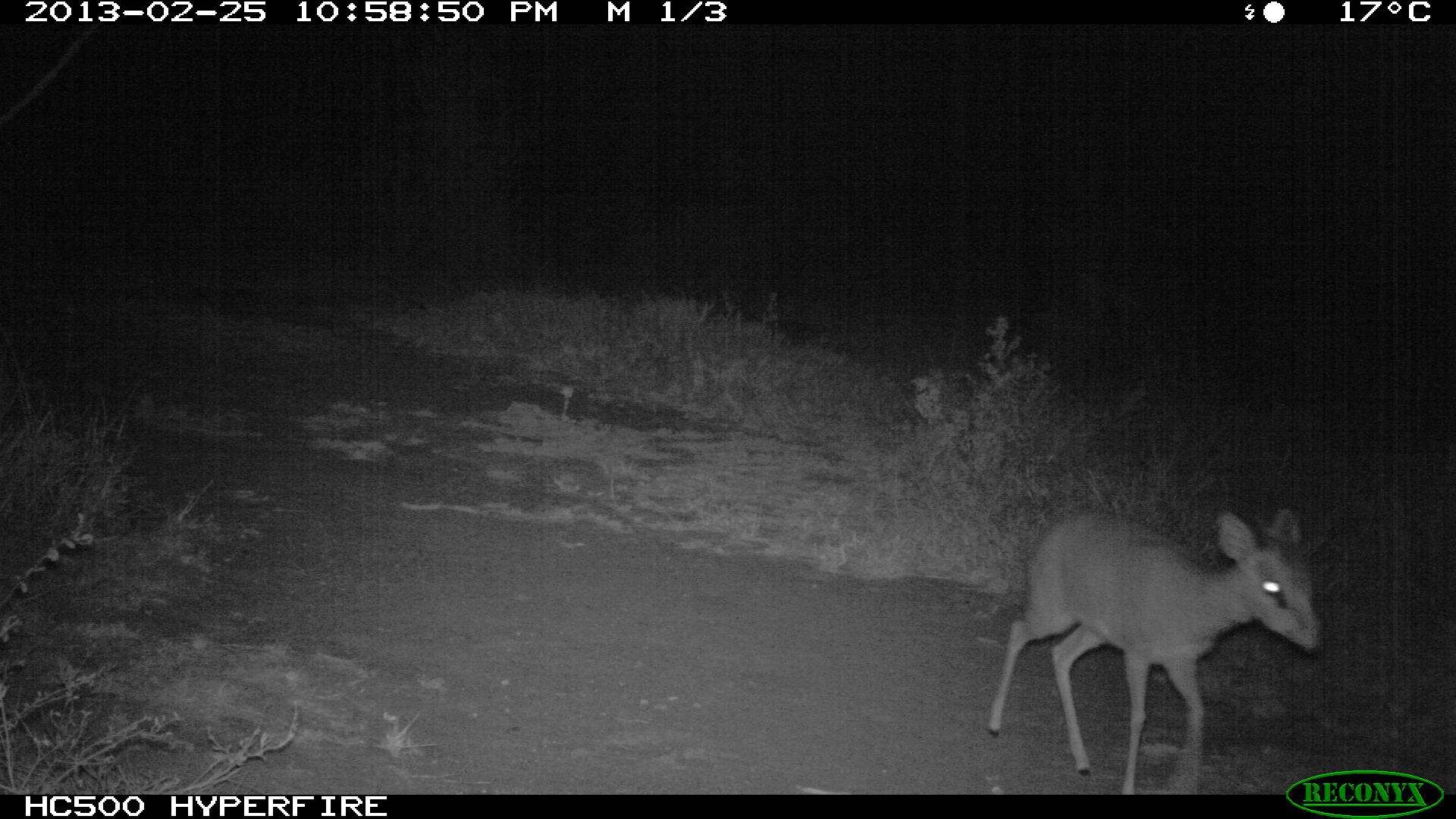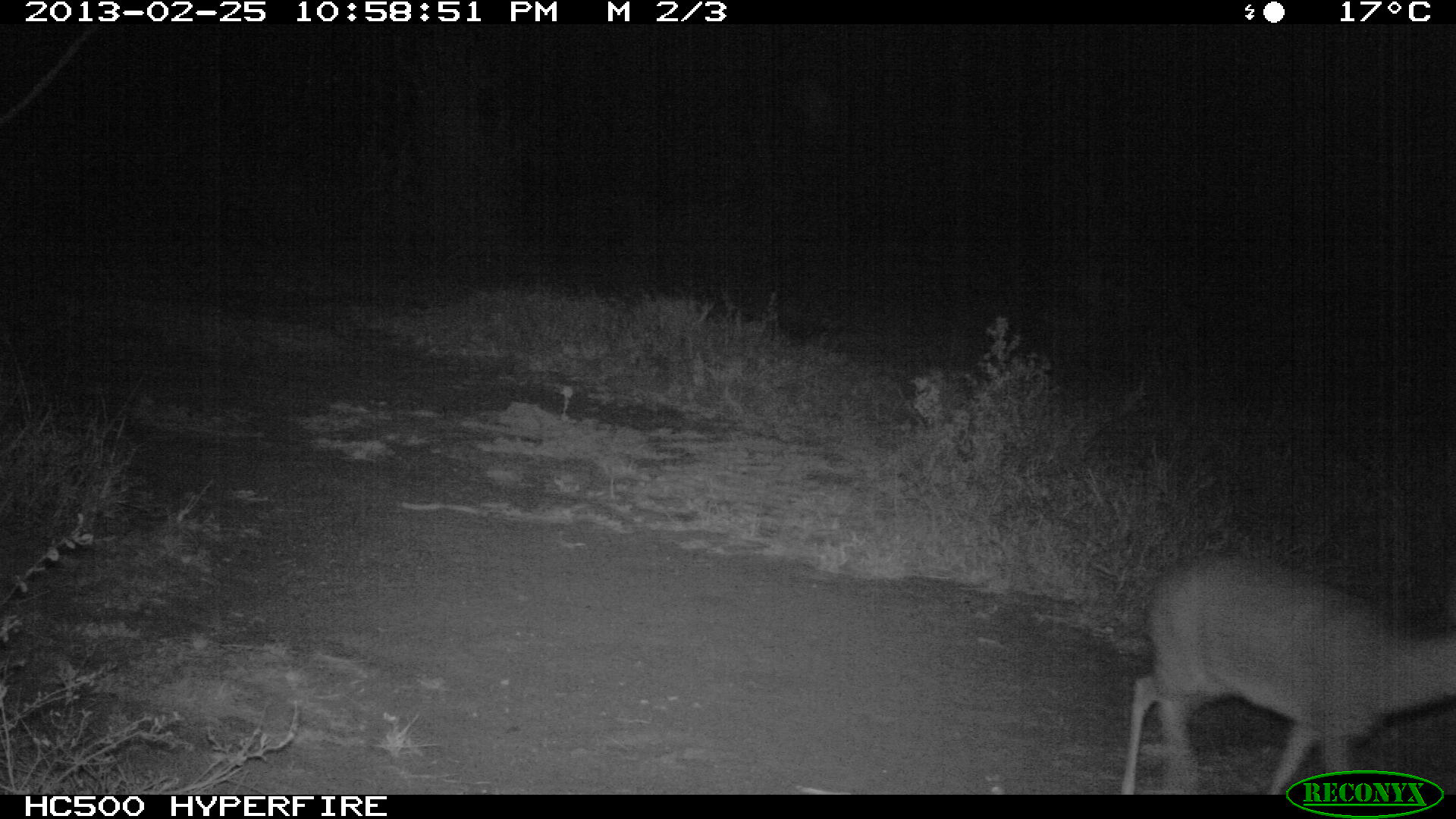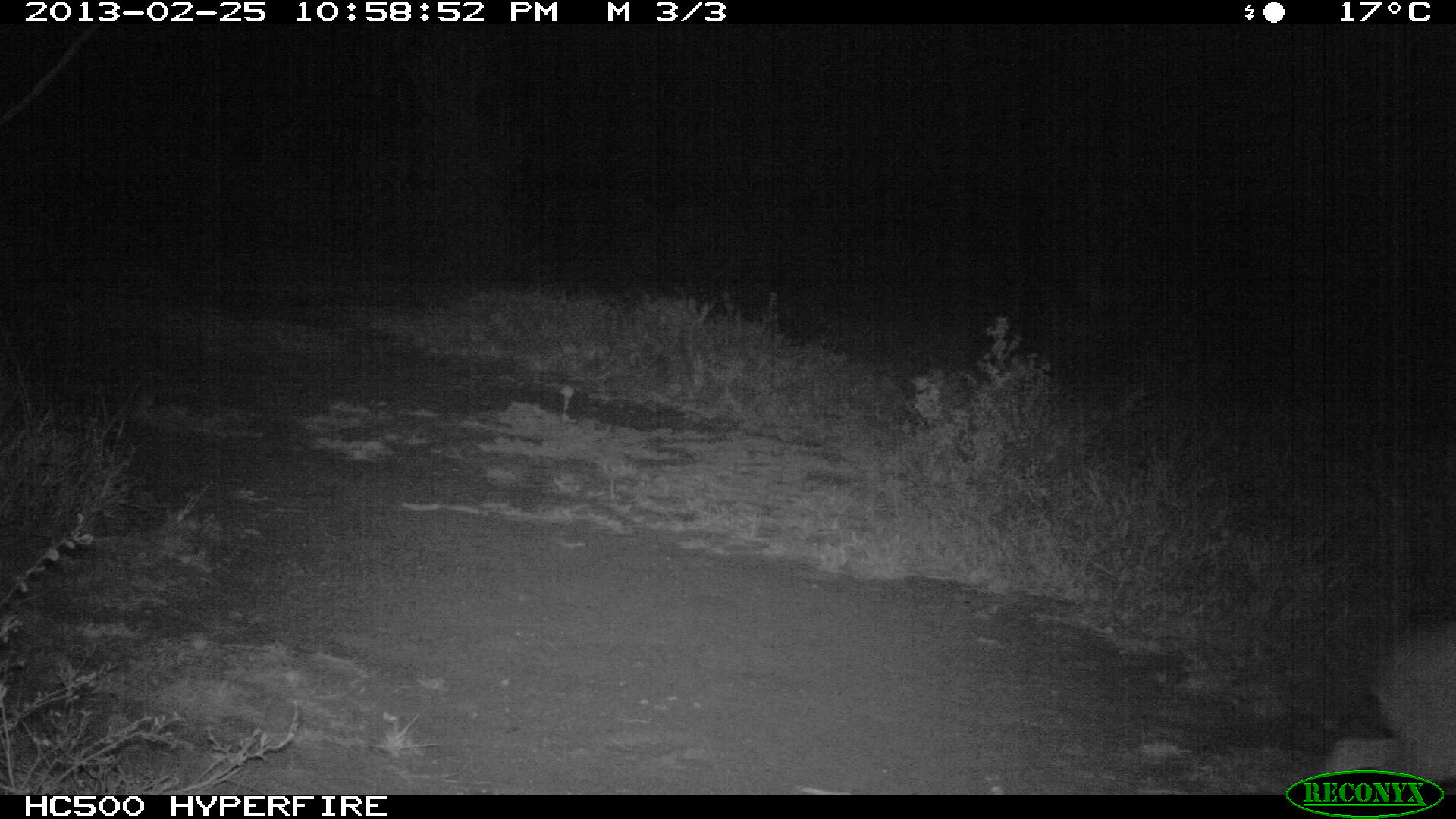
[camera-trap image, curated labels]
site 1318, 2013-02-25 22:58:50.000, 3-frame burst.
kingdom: Animalia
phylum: Chordata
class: Mammalia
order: Artiodactyla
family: Bovidae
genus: Madoqua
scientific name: Madoqua guentheri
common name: günther's dik-dik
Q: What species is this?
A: Madoqua guentheri (günther's dik-dik).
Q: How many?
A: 1.